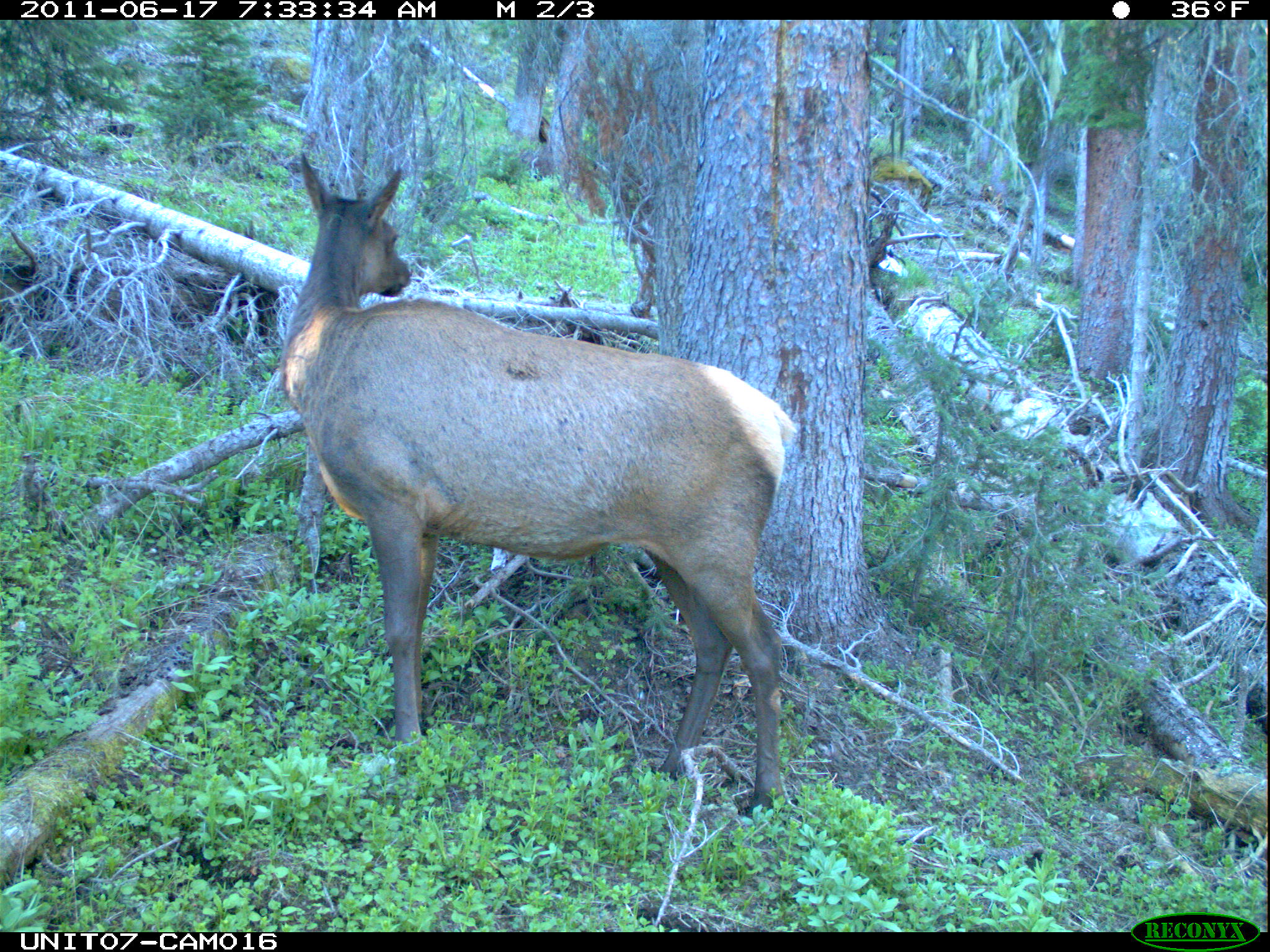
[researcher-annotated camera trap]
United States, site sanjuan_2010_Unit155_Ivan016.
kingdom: Animalia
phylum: Chordata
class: Mammalia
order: Artiodactyla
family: Cervidae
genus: Cervus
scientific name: Cervus elaphus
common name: red deer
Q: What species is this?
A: Cervus elaphus (red deer).